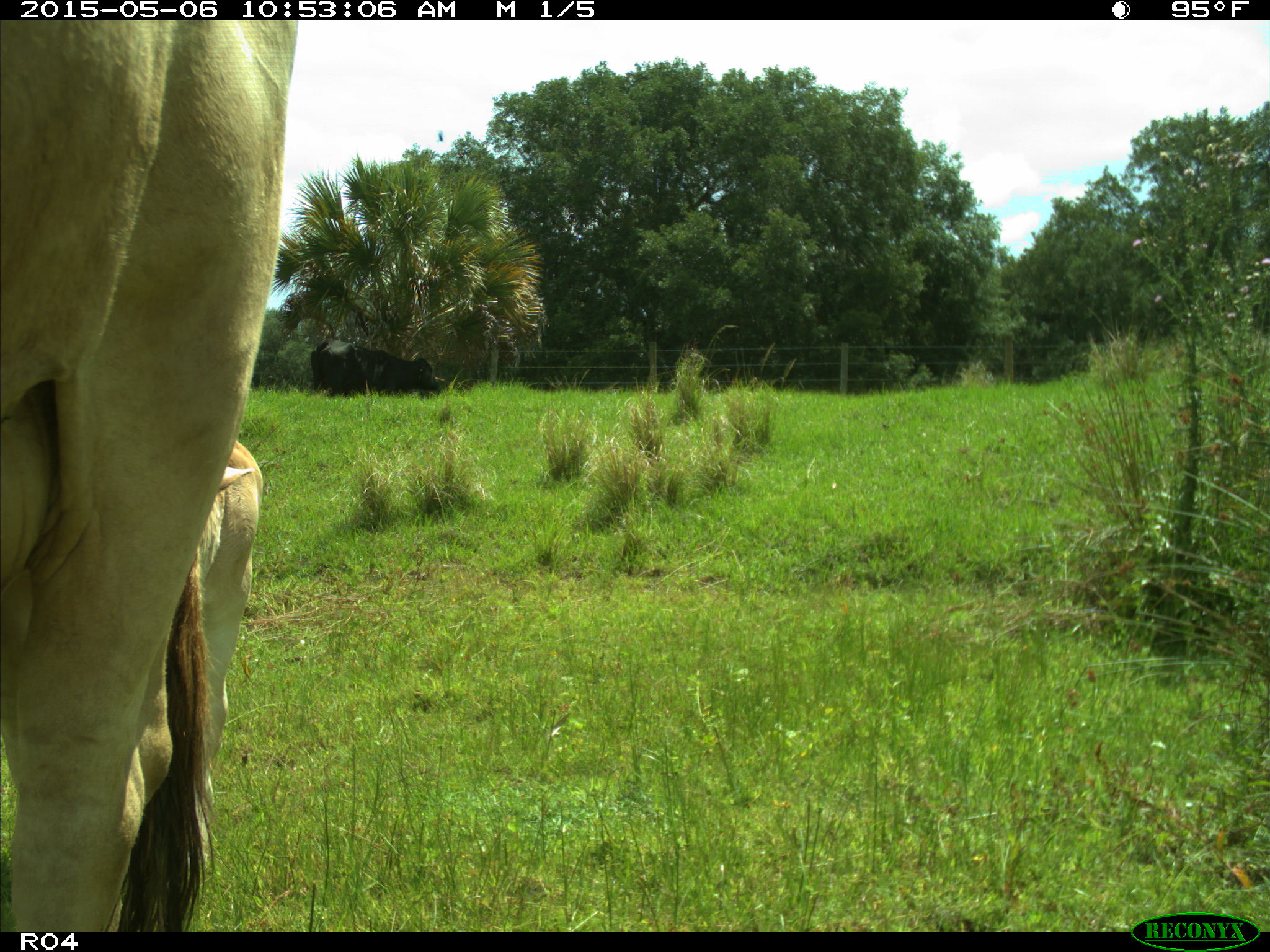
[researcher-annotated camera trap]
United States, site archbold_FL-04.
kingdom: Animalia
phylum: Chordata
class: Mammalia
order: Artiodactyla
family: Bovidae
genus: Bos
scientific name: Bos taurus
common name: domestic cow